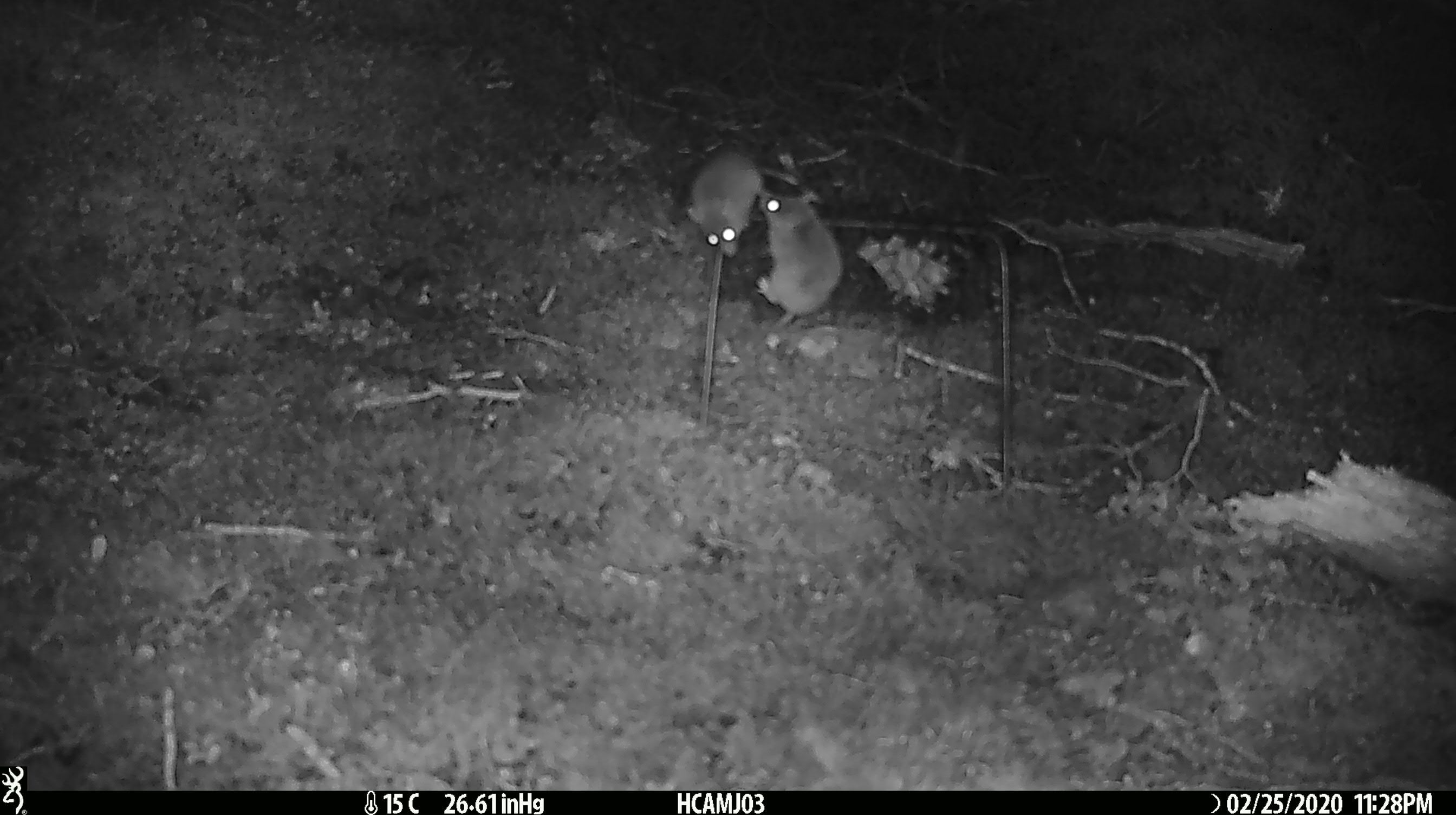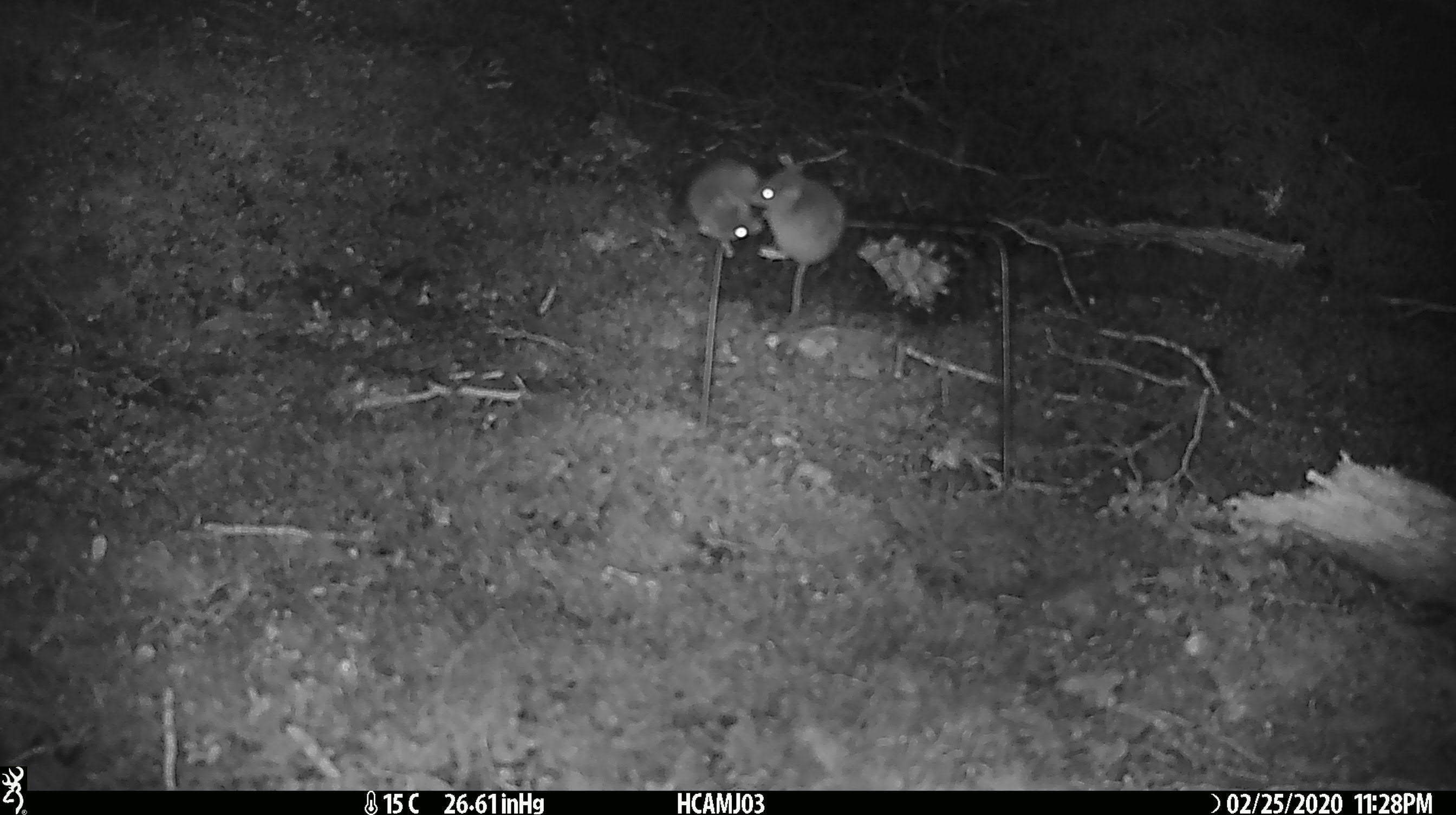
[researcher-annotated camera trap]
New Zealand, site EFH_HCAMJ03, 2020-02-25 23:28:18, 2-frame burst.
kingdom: Animalia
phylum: Chordata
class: Mammalia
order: Rodentia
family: Muridae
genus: Mus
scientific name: Mus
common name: mouse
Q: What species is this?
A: Mouse (Mus).